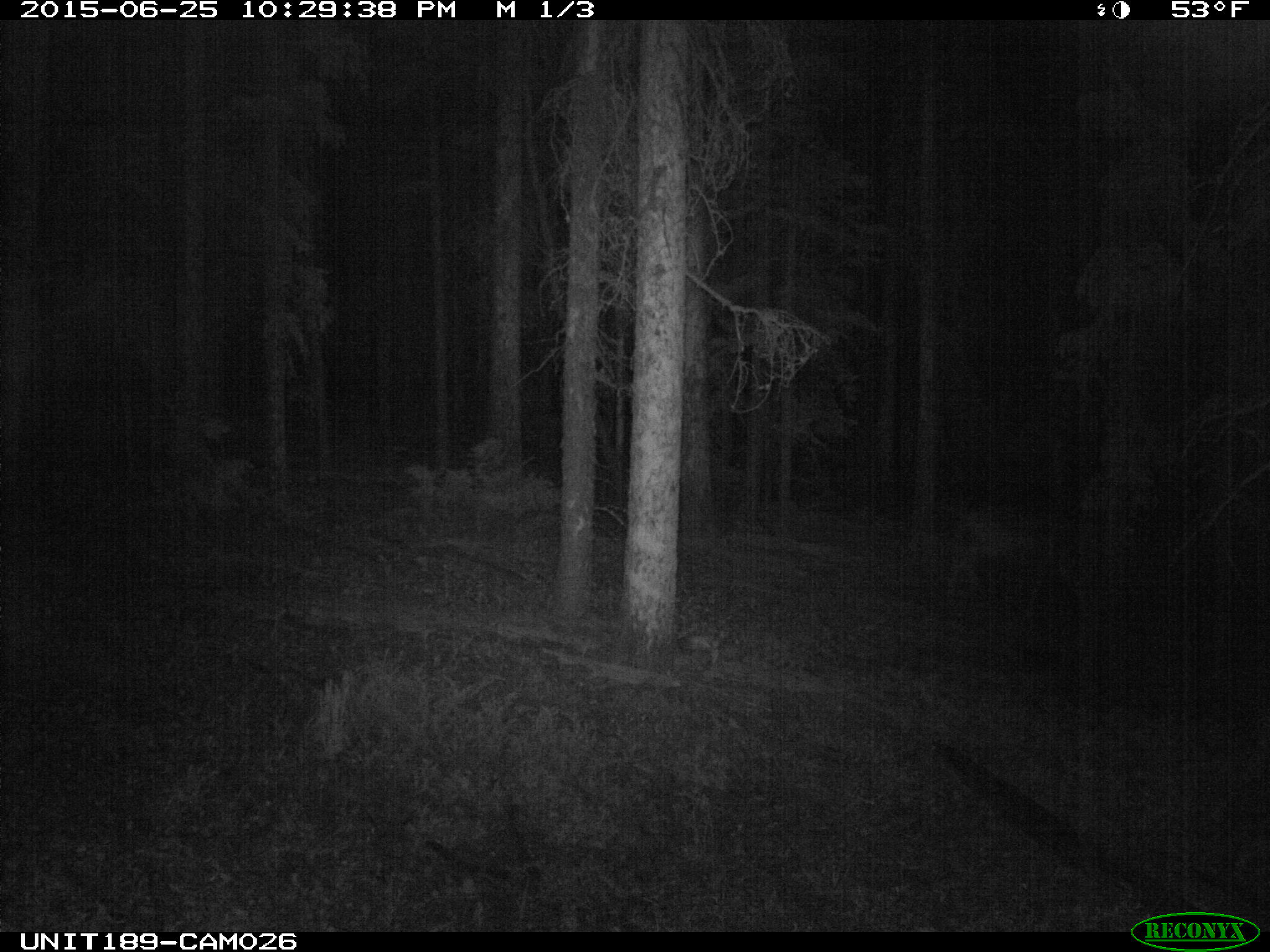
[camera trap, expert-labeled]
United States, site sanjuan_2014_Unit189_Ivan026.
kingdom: Animalia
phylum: Chordata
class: Mammalia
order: Artiodactyla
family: Cervidae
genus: Odocoileus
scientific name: Odocoileus hemionus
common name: mule deer